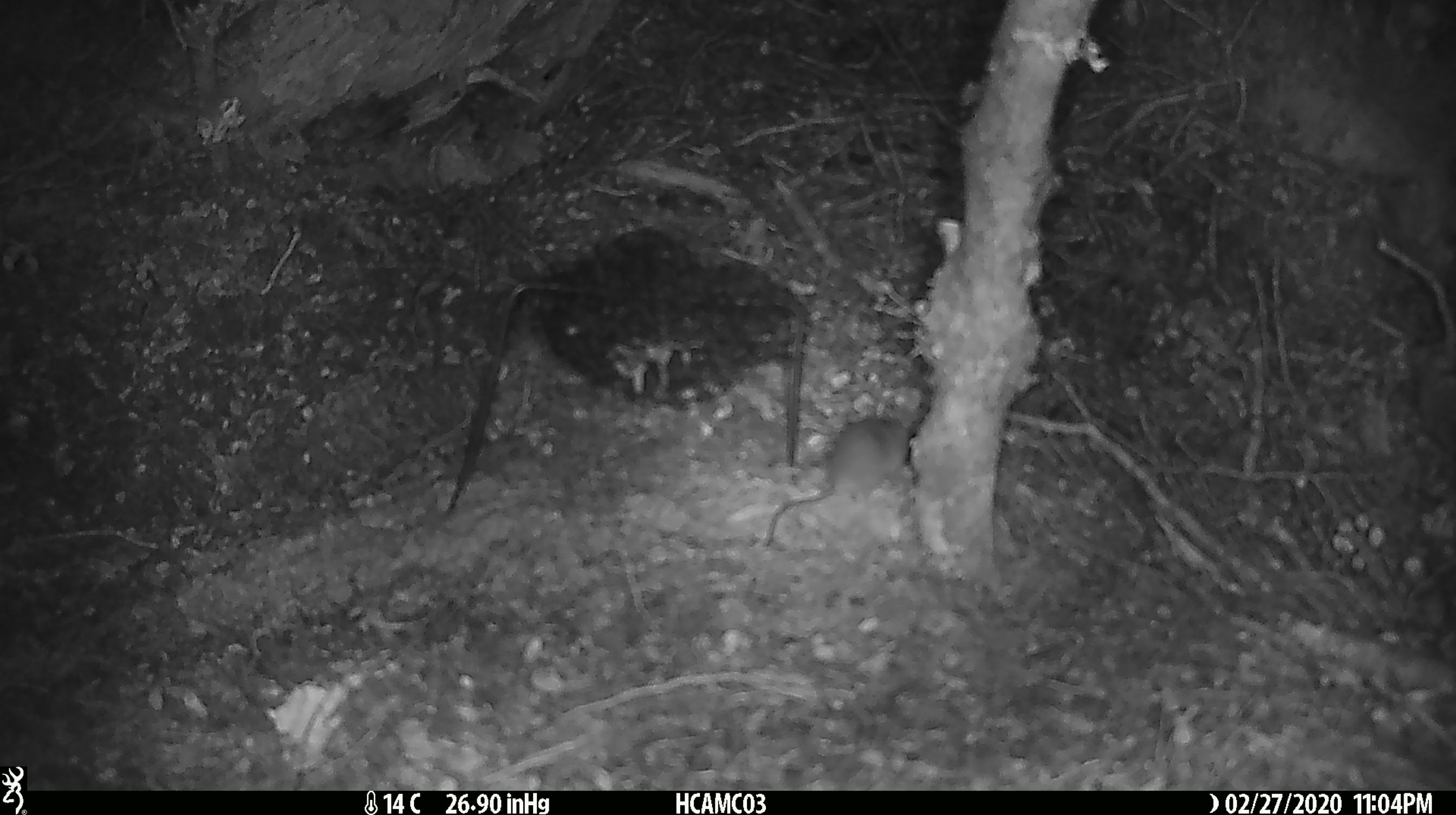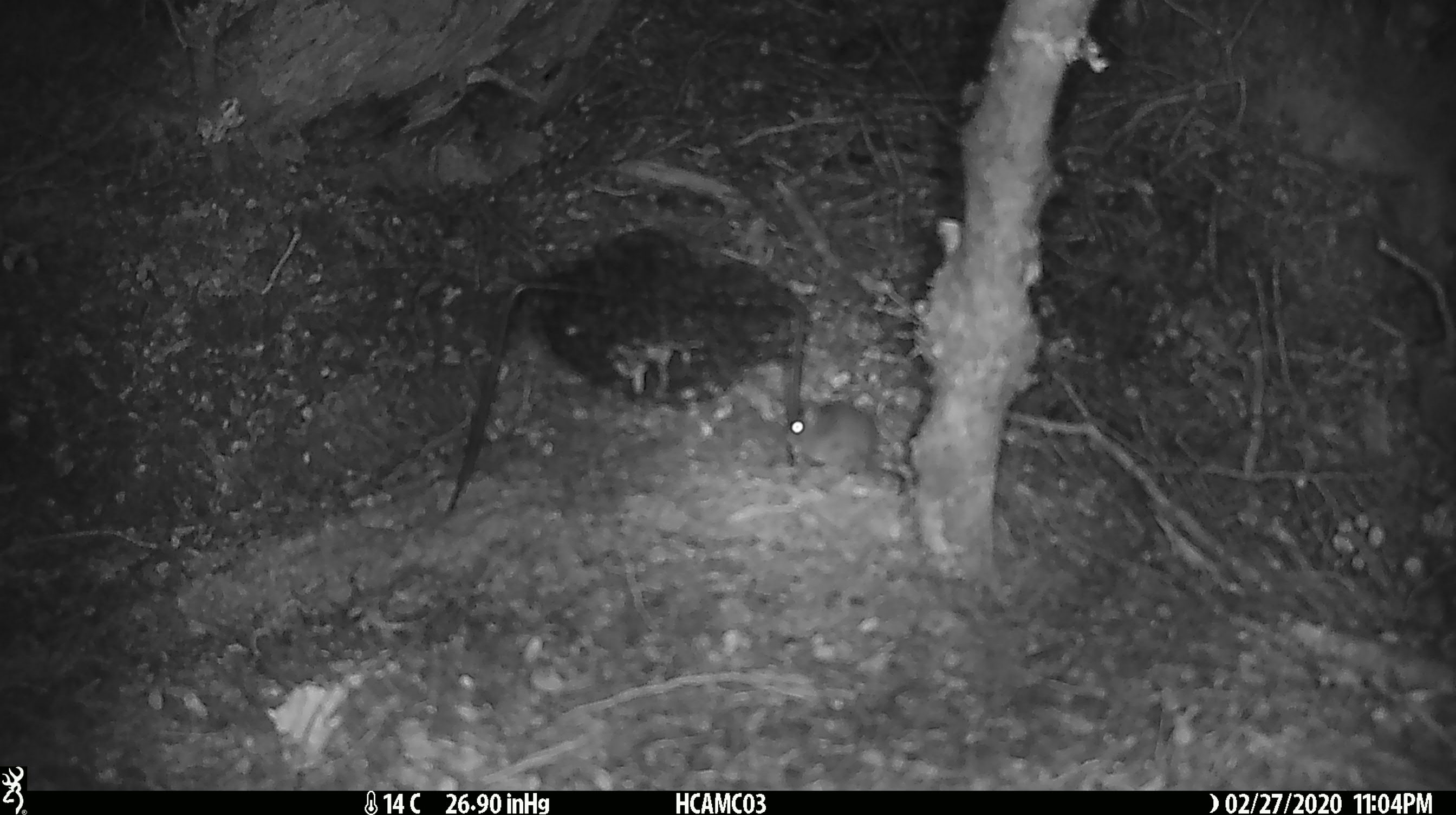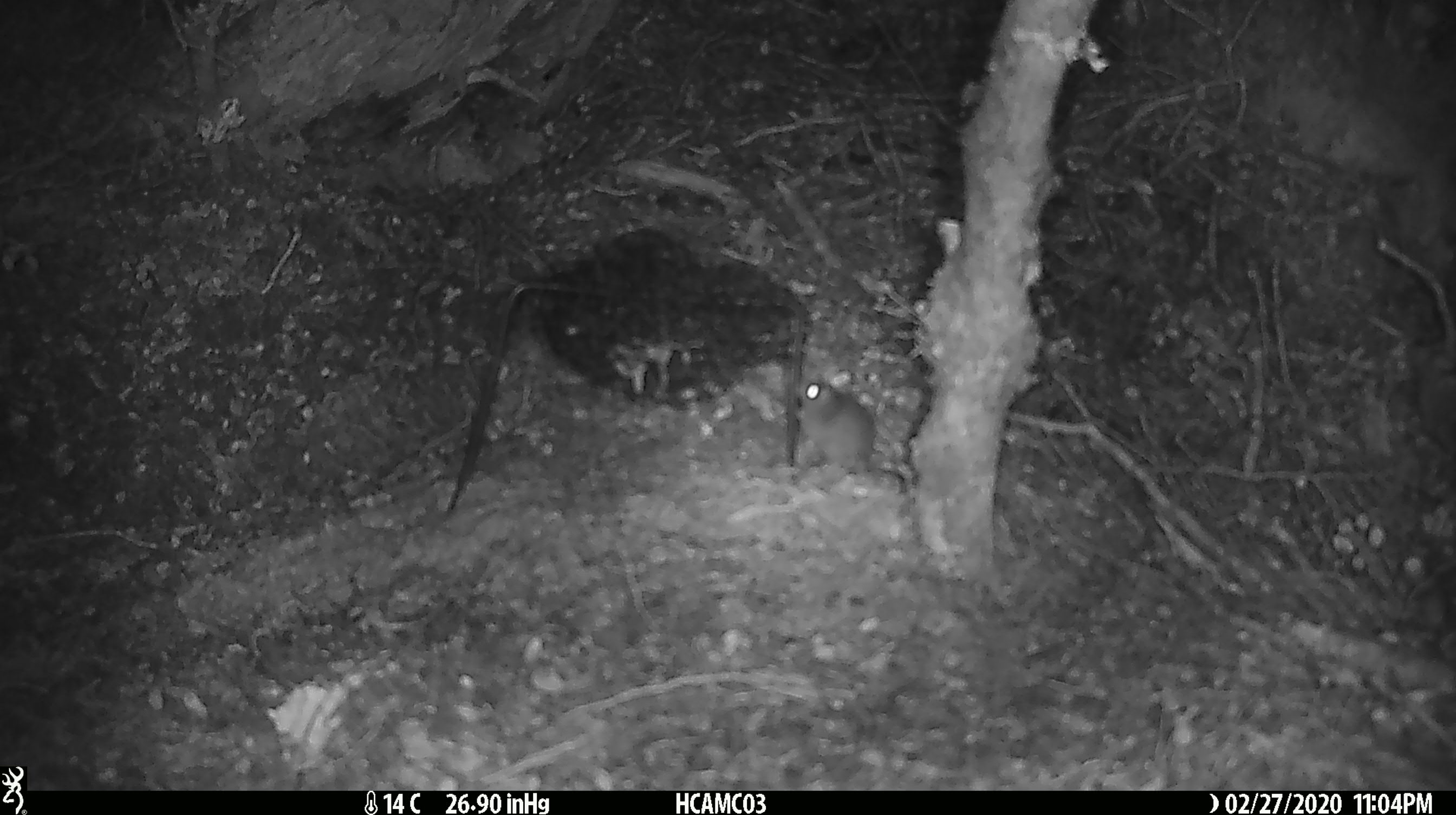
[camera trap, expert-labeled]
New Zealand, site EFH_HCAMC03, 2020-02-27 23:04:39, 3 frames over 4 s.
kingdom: Animalia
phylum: Chordata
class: Mammalia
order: Rodentia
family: Muridae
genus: Mus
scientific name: Mus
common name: mouse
Mouse (Mus).